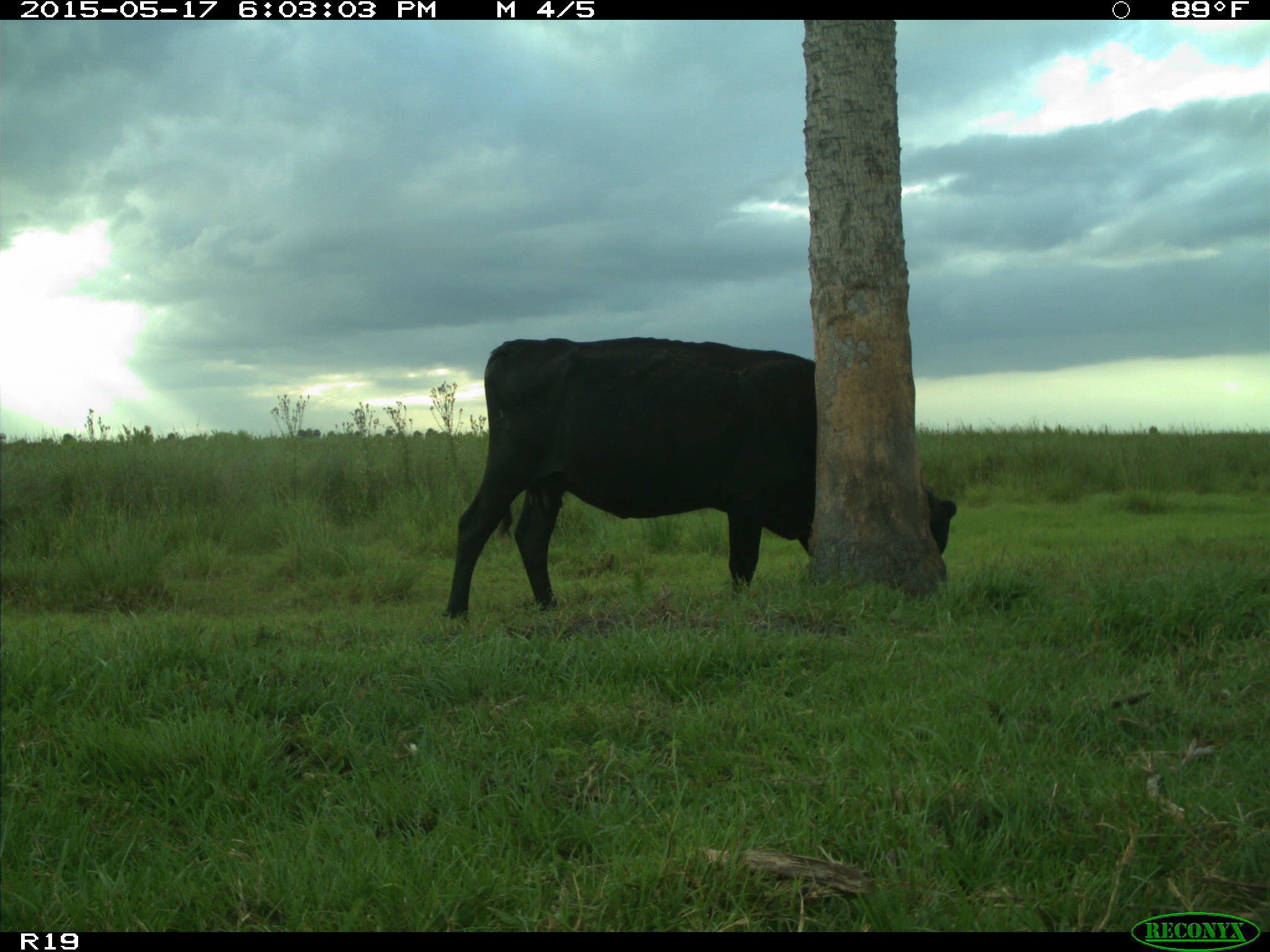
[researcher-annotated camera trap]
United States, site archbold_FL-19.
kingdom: Animalia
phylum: Chordata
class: Mammalia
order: Artiodactyla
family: Bovidae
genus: Bos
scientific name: Bos taurus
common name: domestic cow